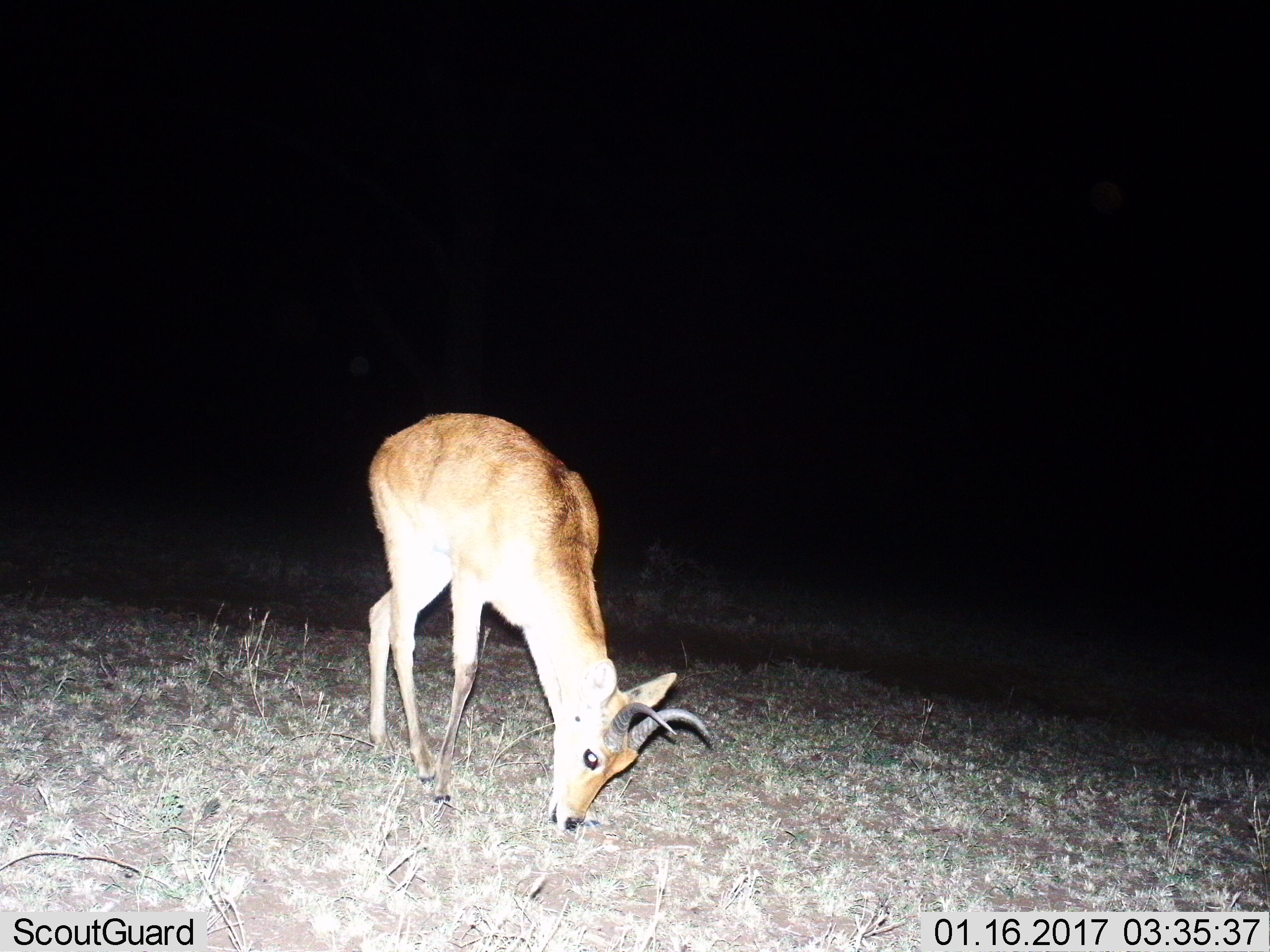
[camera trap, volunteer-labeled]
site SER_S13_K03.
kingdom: Animalia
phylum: Chordata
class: Mammalia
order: Artiodactyla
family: Bovidae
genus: Redunca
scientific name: Redunca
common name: reedbuck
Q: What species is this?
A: Reedbuck (Redunca).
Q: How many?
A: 1.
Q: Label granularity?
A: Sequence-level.